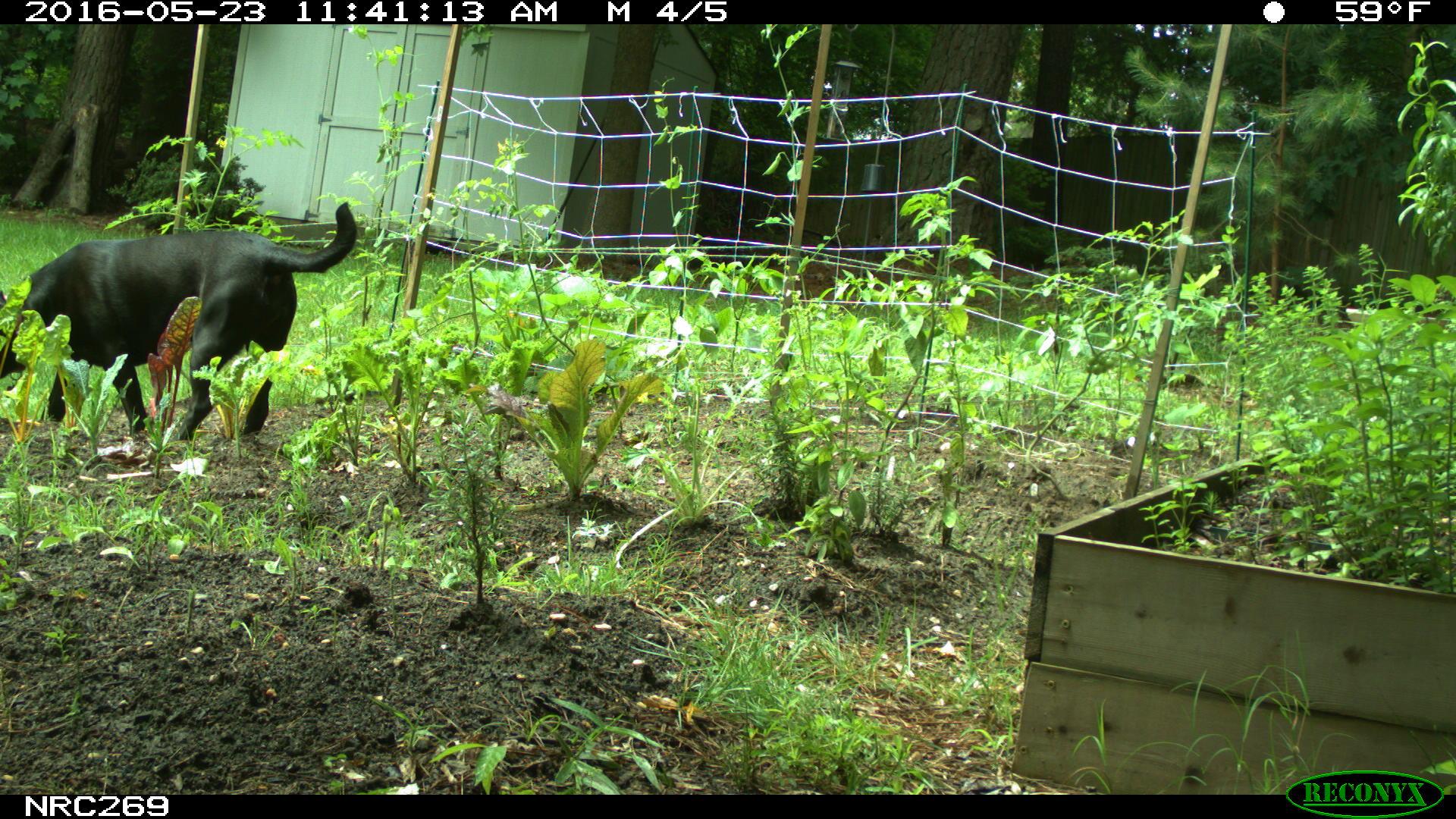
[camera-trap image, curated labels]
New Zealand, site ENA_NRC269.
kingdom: Animalia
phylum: Chordata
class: Mammalia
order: Carnivora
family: Canidae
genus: Canis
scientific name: Canis familiaris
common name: domestic dog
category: dog